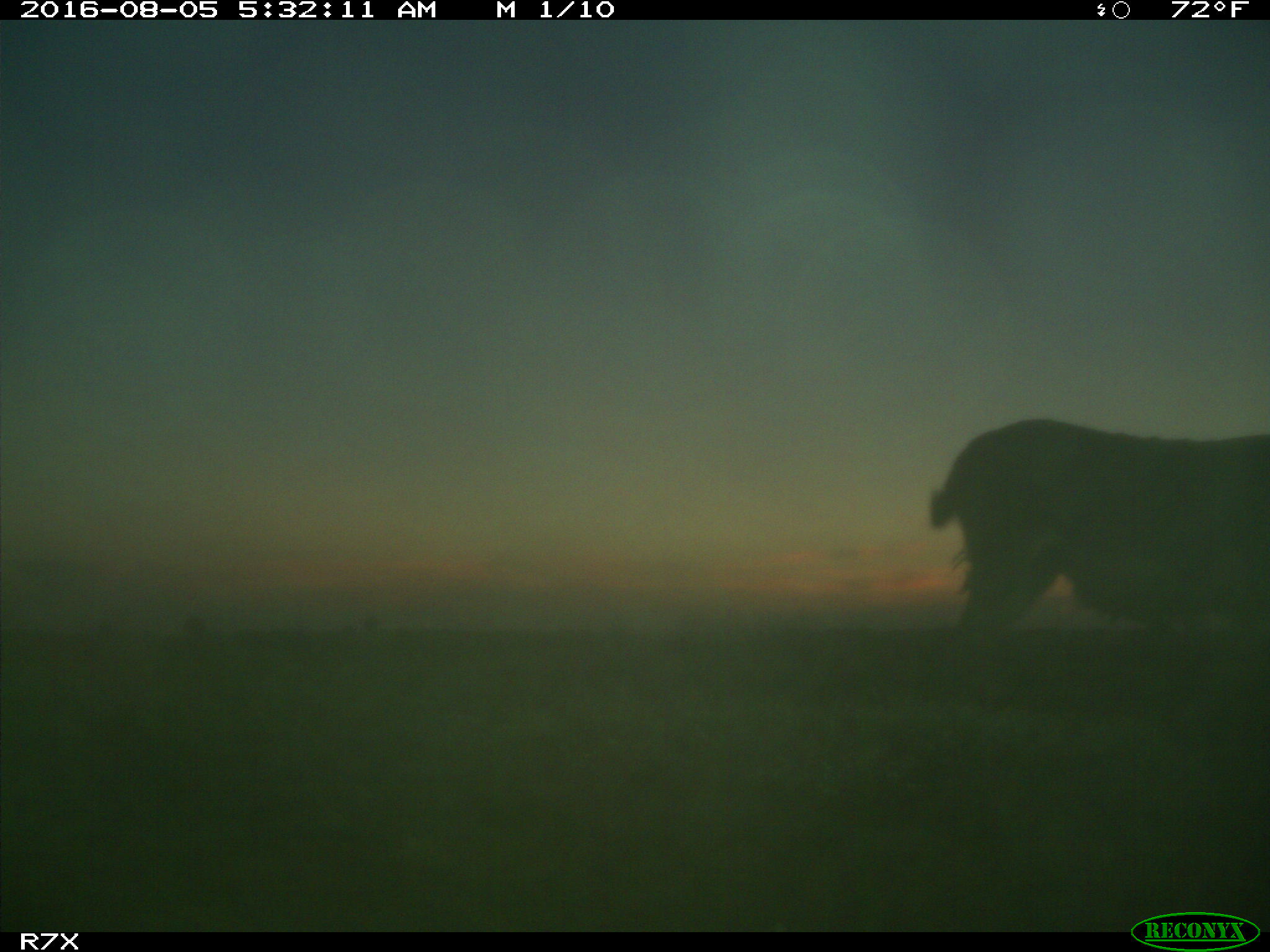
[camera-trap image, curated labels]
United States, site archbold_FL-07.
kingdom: Animalia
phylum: Chordata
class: Mammalia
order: Perissodactyla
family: Equidae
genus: Equus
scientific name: Equus africanus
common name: african wild ass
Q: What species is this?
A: Equus africanus (african wild ass).